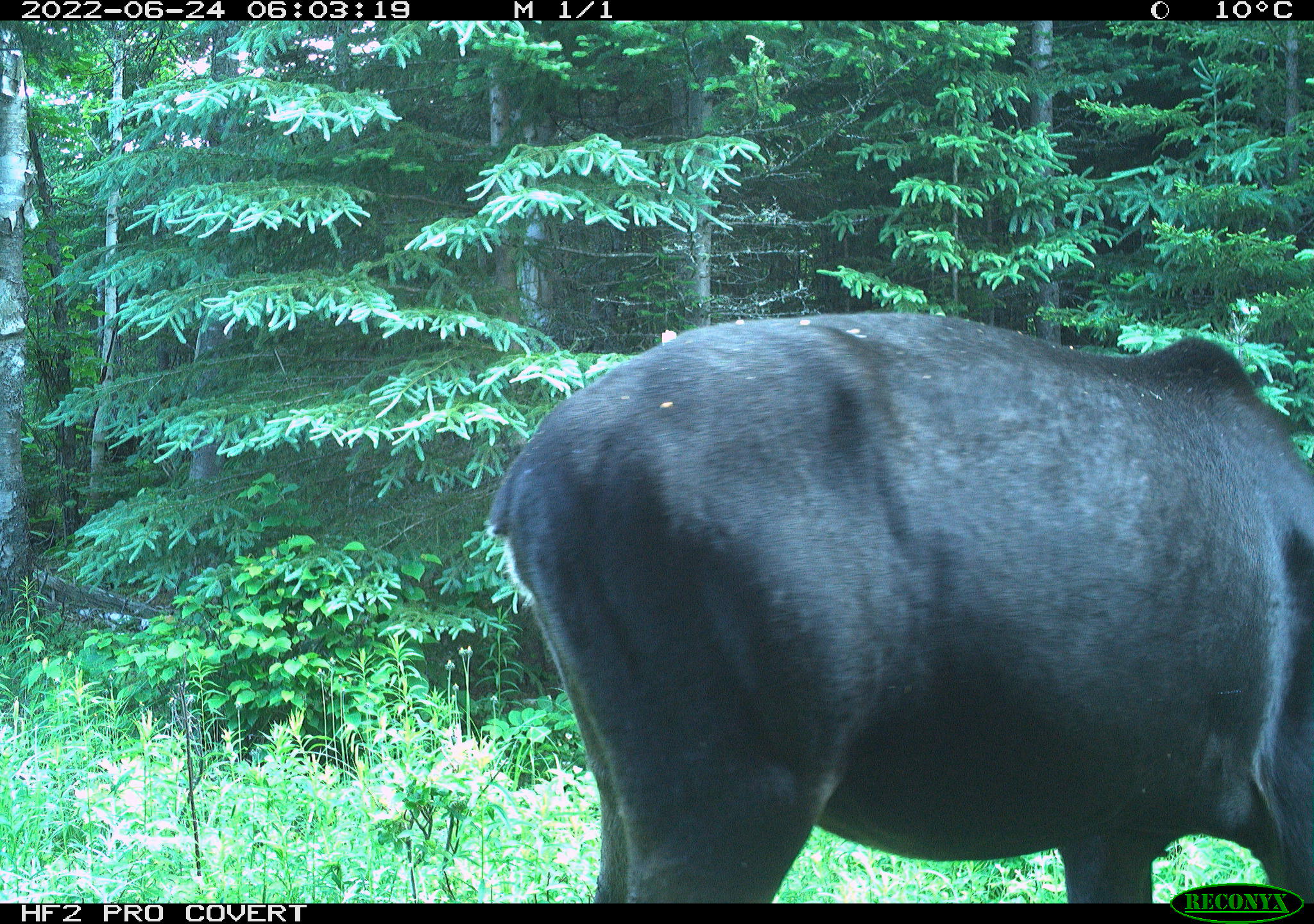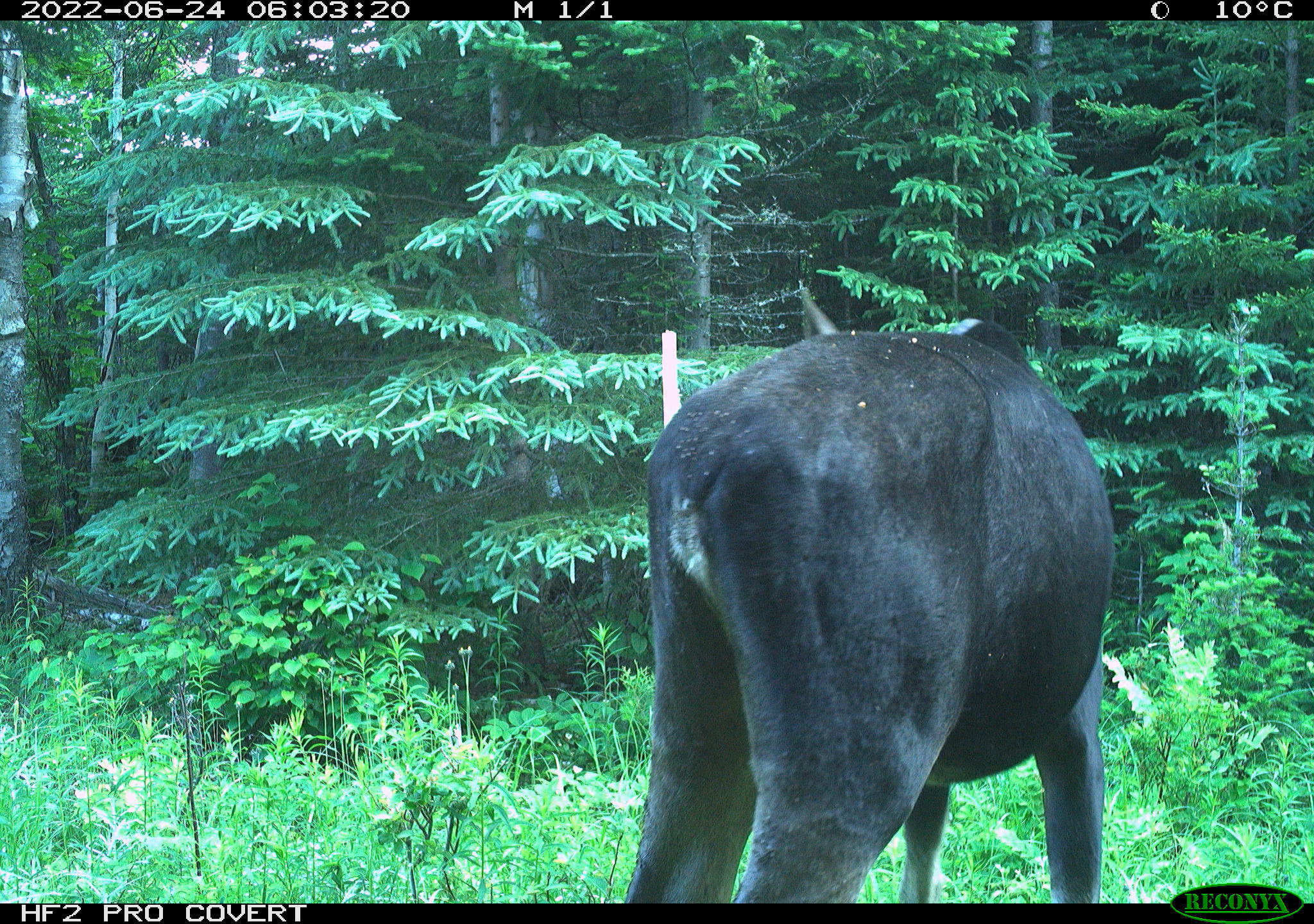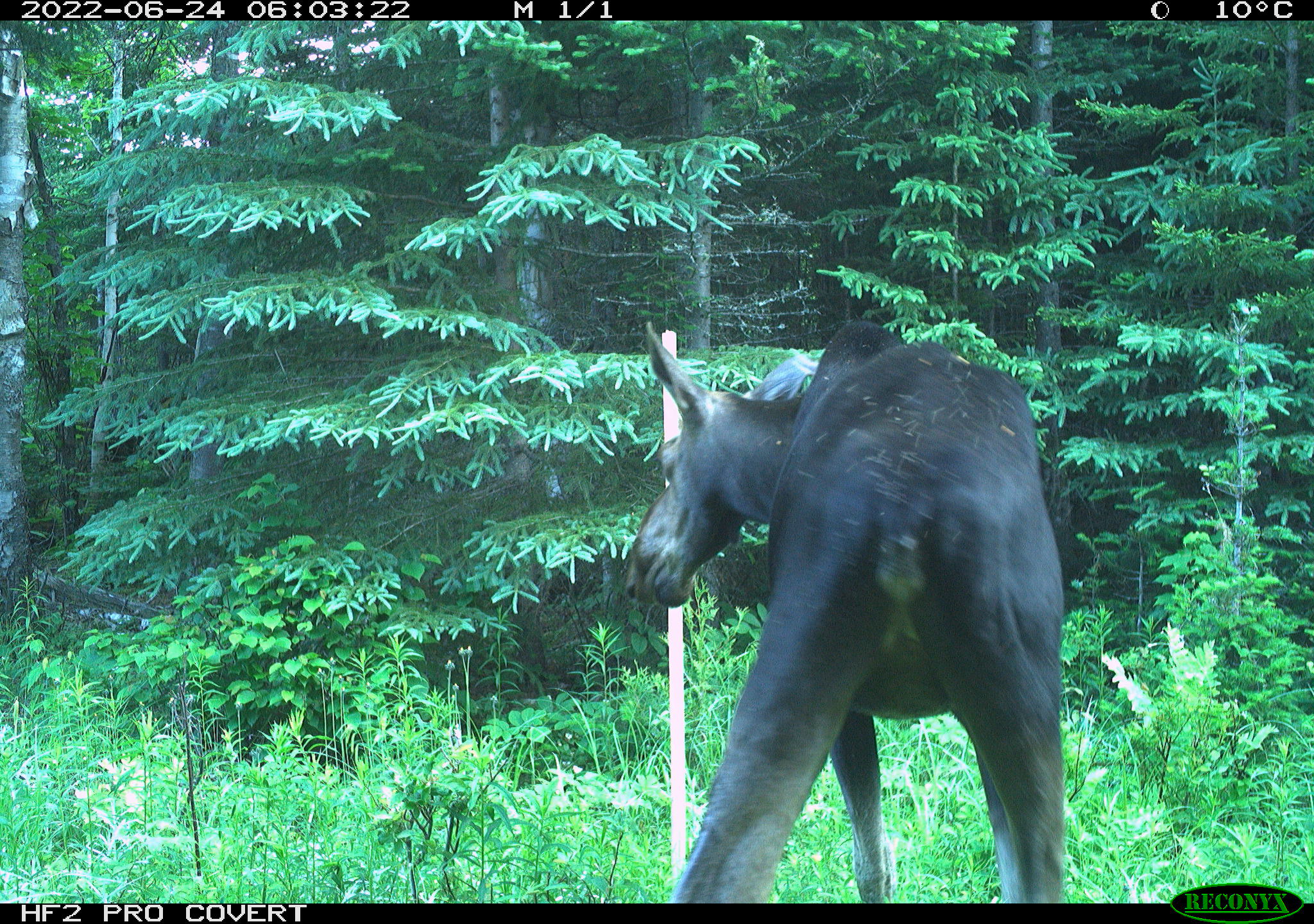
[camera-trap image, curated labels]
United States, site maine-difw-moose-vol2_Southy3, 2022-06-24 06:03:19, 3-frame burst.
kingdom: Animalia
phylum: Chordata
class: Mammalia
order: Artiodactyla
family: Cervidae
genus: Alces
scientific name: Alces alces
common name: moose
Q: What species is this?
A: Moose (Alces alces).